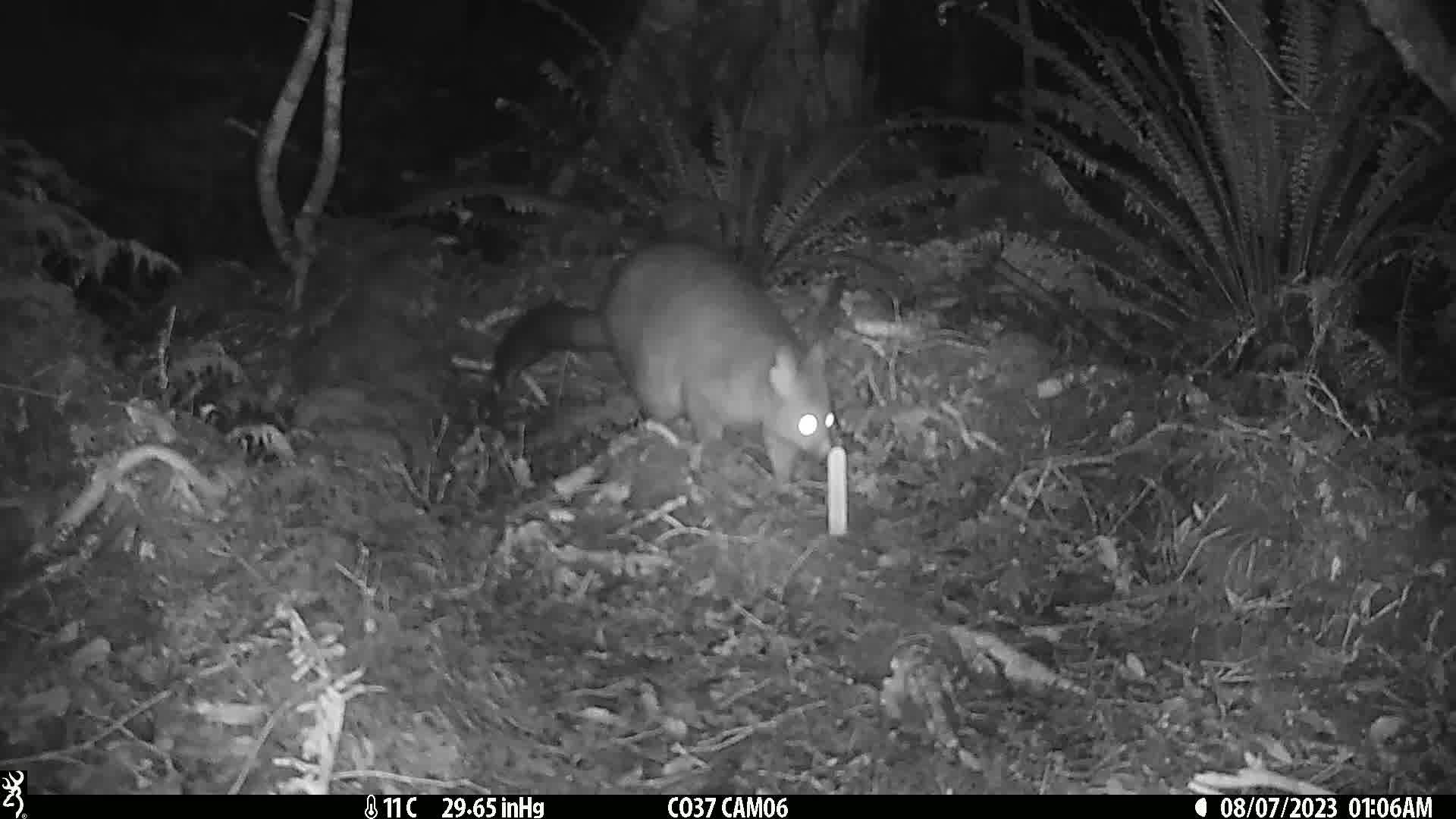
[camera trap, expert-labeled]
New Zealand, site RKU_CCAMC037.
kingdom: Animalia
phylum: Chordata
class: Mammalia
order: Diprotodontia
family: Phalangeridae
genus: Trichosurus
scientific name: Trichosurus vulpecula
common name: common brushtail possum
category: possum